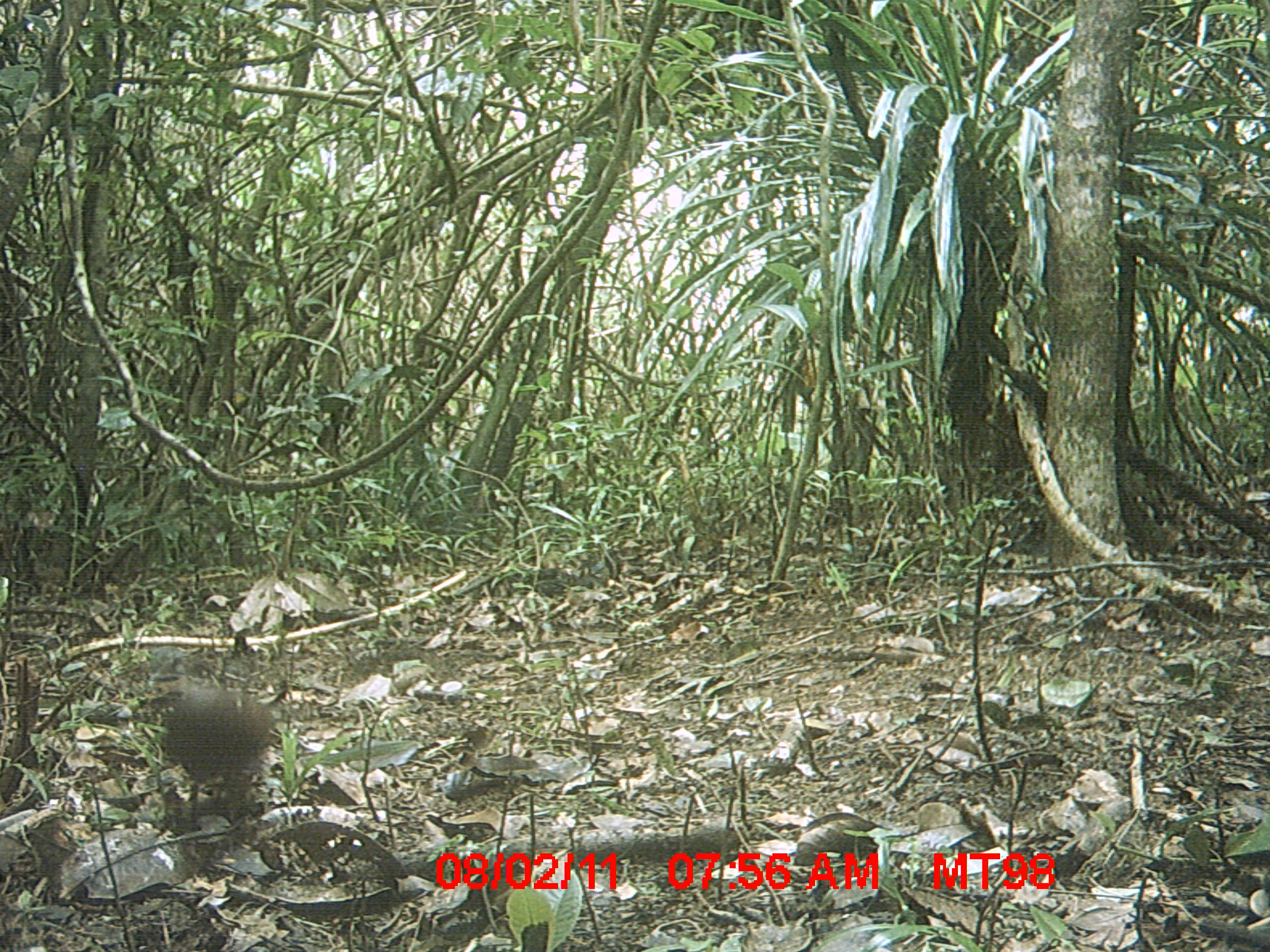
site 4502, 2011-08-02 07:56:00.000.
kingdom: Animalia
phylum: Chordata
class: Aves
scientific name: Aves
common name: bird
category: unknown bird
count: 1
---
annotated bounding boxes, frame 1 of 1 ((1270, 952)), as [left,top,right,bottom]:
unknown bird: [161,688,279,824]